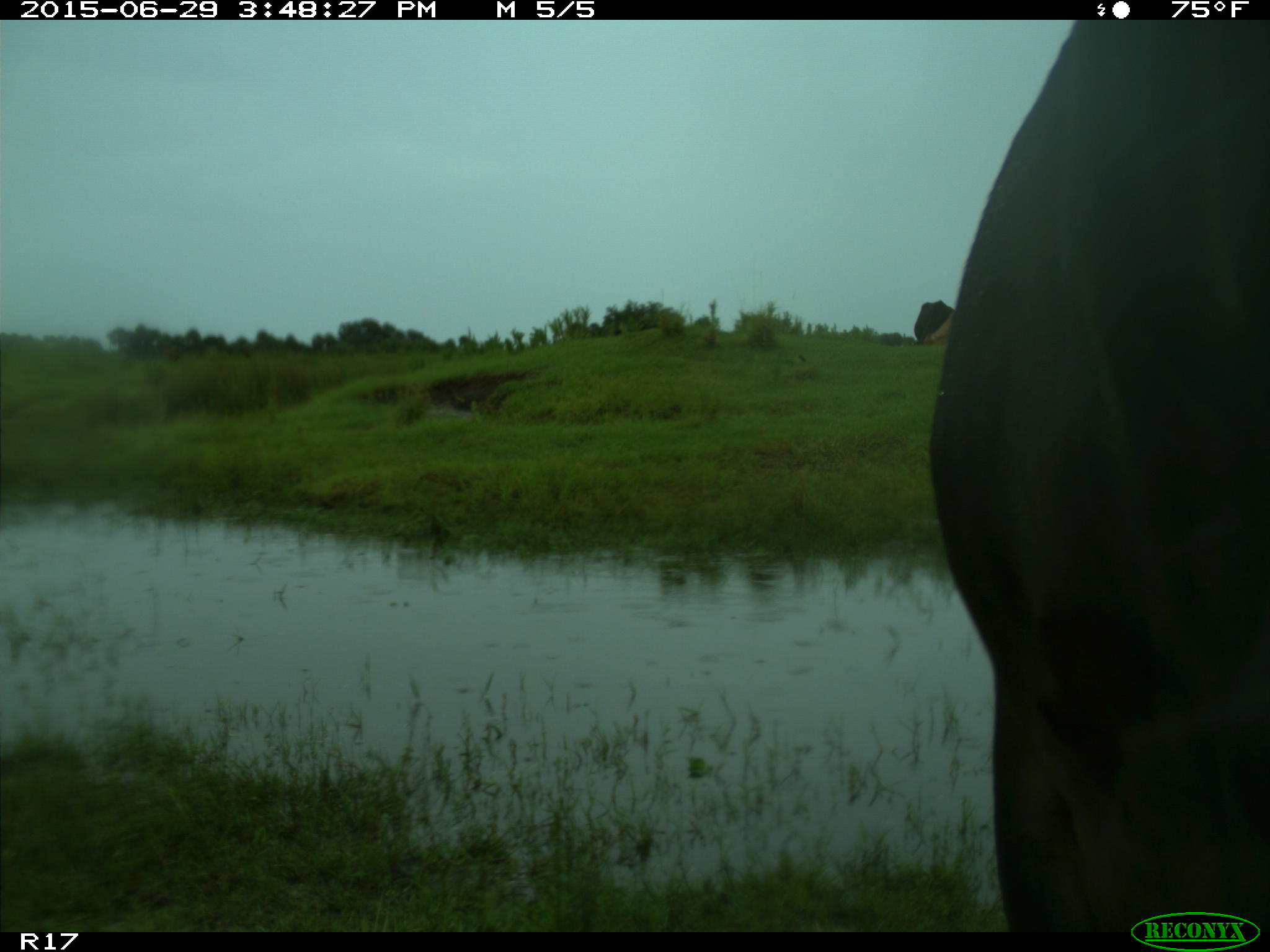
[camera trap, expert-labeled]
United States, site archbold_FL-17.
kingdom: Animalia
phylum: Chordata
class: Mammalia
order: Artiodactyla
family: Bovidae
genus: Bos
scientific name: Bos taurus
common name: domestic cow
Bos taurus (domestic cow).